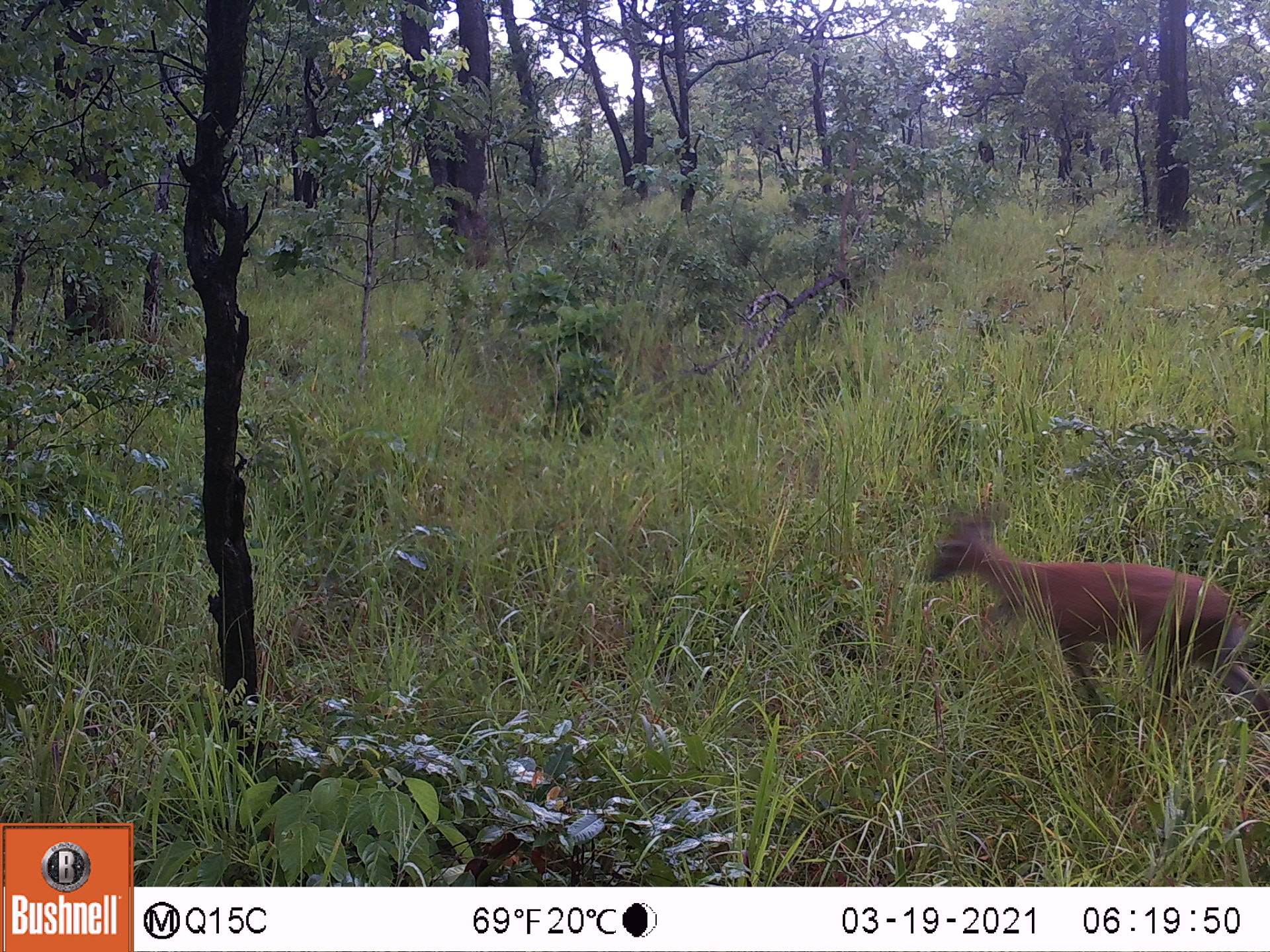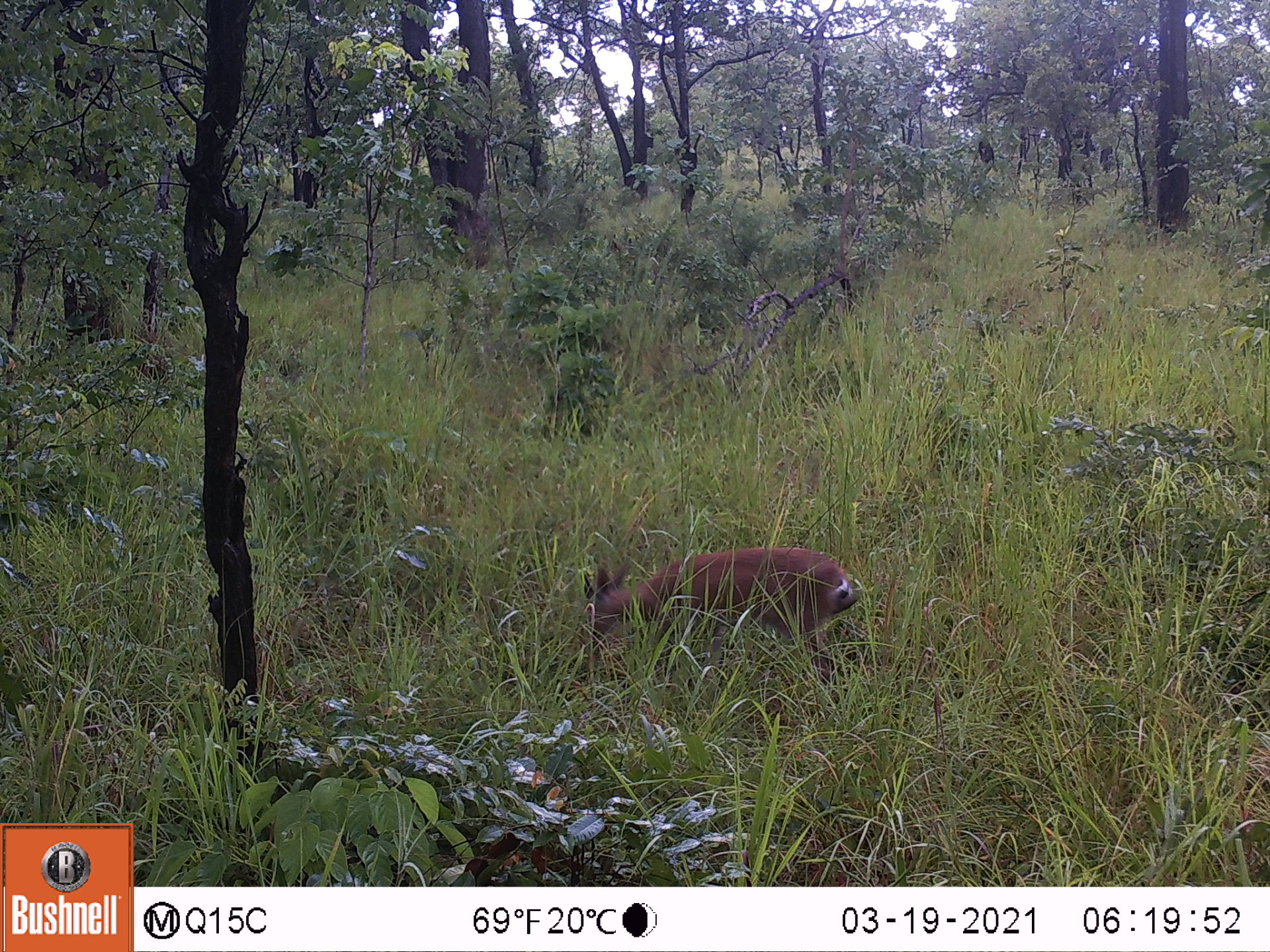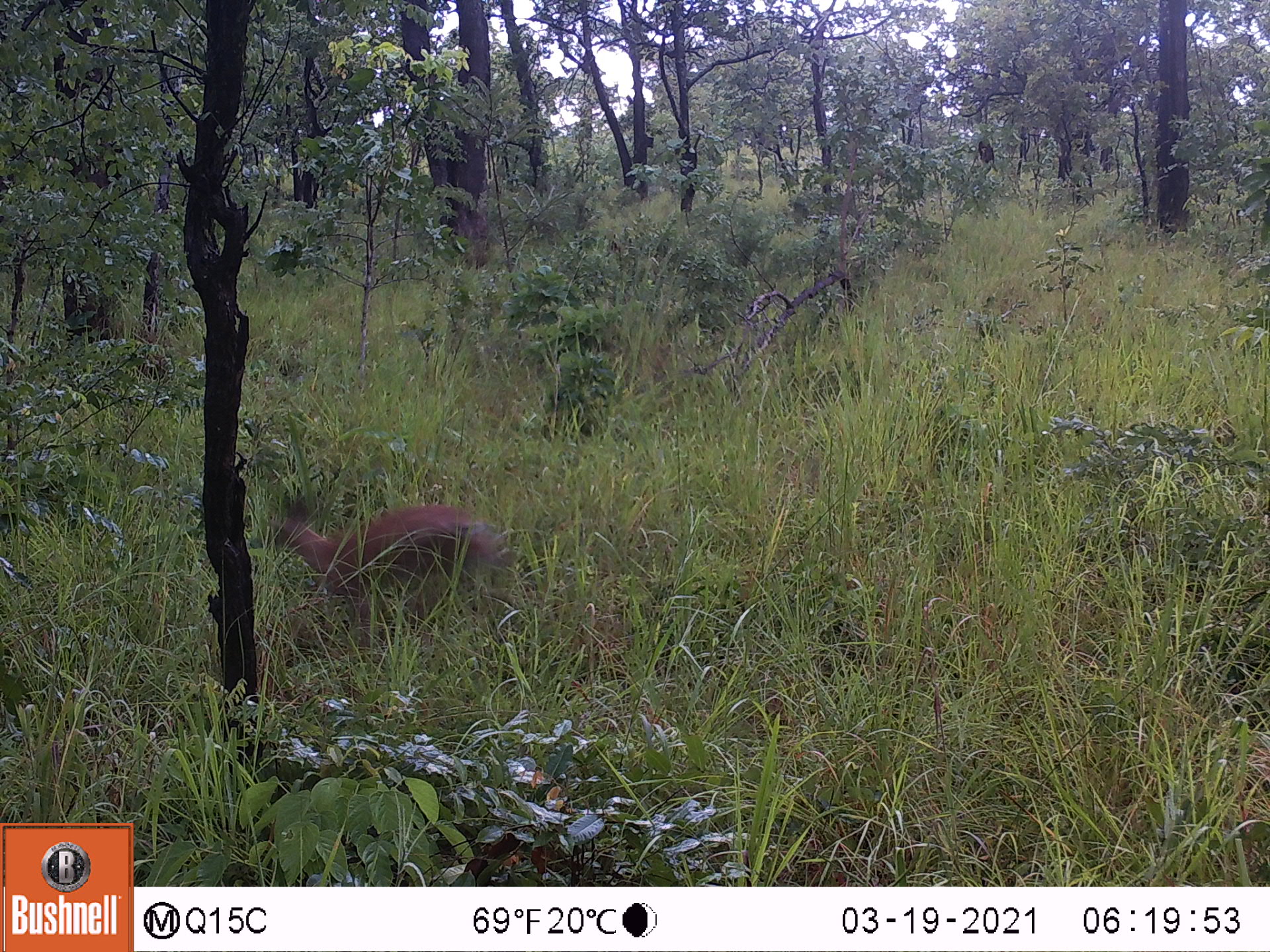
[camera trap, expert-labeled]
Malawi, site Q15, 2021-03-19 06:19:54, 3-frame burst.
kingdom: Animalia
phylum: Chordata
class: Mammalia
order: Artiodactyla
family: Bovidae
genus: Sylvicapra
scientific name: Sylvicapra grimmia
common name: common duiker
Common duiker (Sylvicapra grimmia), count 1.